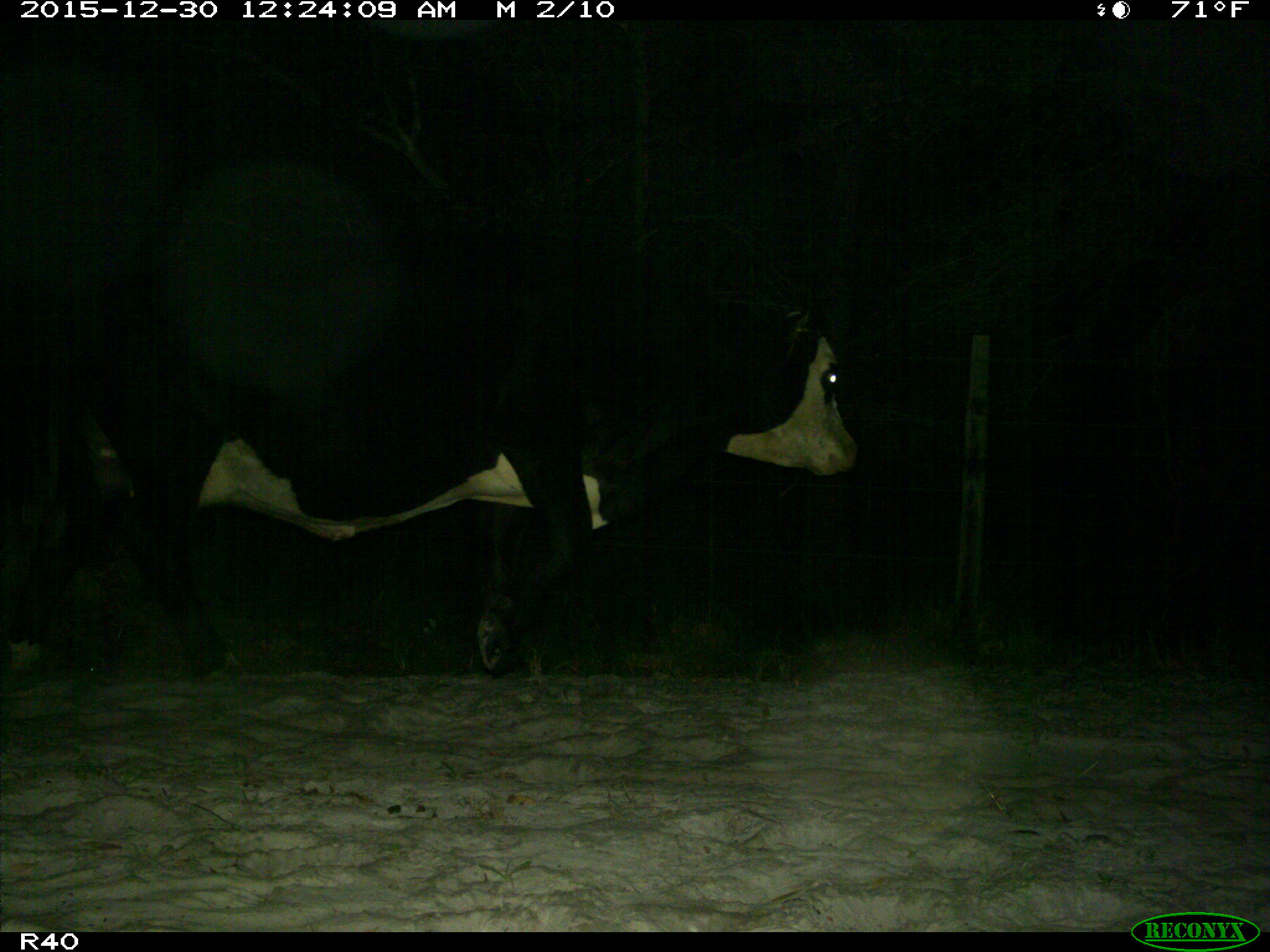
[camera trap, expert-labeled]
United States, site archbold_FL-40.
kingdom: Animalia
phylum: Chordata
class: Mammalia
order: Artiodactyla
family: Bovidae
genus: Bos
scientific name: Bos taurus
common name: domestic cow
Bos taurus (domestic cow).